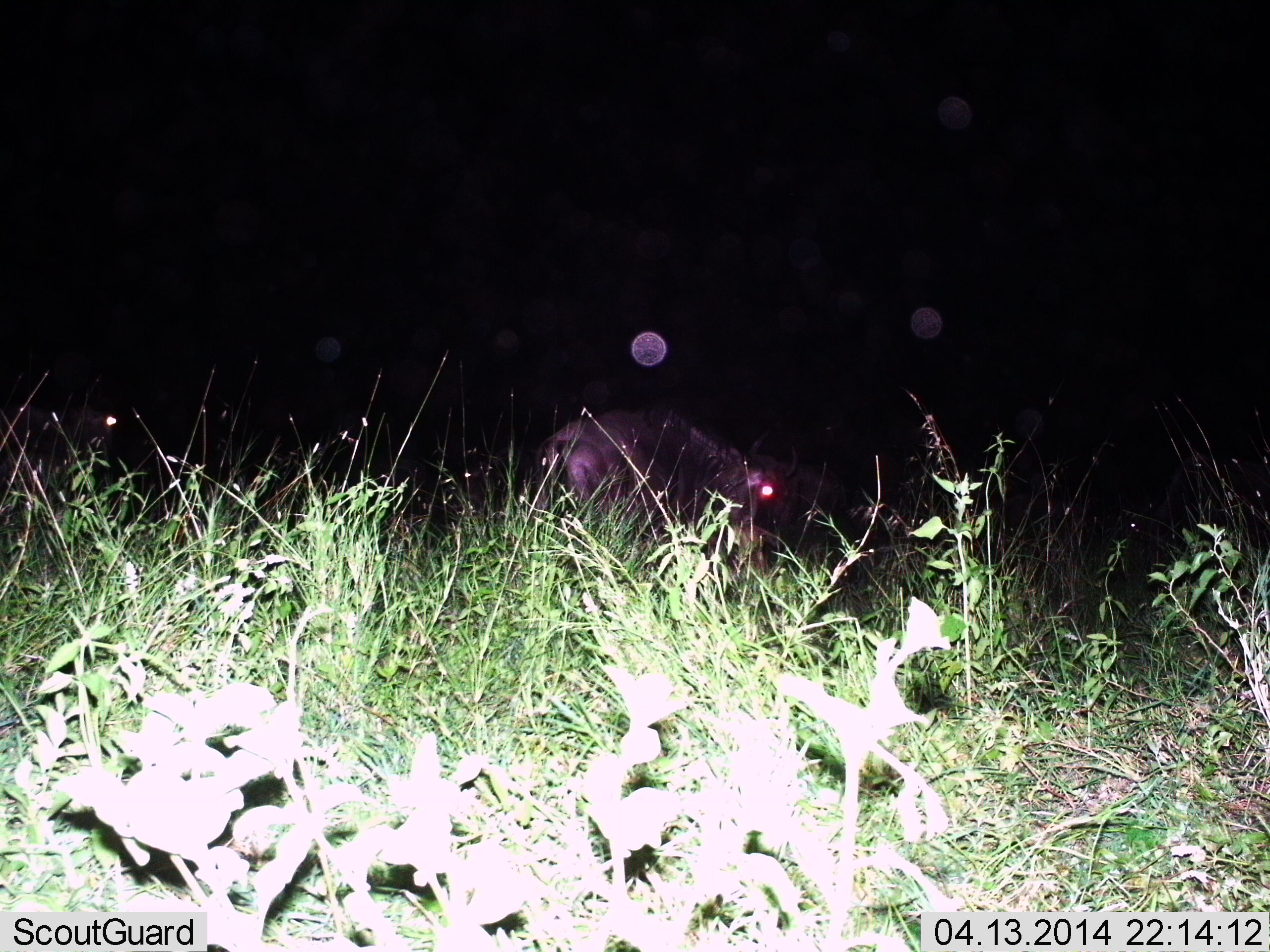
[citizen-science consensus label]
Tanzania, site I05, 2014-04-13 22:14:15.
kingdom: Animalia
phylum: Chordata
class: Mammalia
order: Artiodactyla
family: Bovidae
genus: Connochaetes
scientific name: Connochaetes taurinus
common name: blue wildebeest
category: wildebeest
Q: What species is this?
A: Wildebeest (blue wildebeest) (Connochaetes taurinus).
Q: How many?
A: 1.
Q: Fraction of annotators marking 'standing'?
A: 50%.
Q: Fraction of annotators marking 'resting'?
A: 0%.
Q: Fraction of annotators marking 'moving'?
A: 20%.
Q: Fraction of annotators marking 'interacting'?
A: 0%.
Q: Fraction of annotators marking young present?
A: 0%.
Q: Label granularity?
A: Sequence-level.